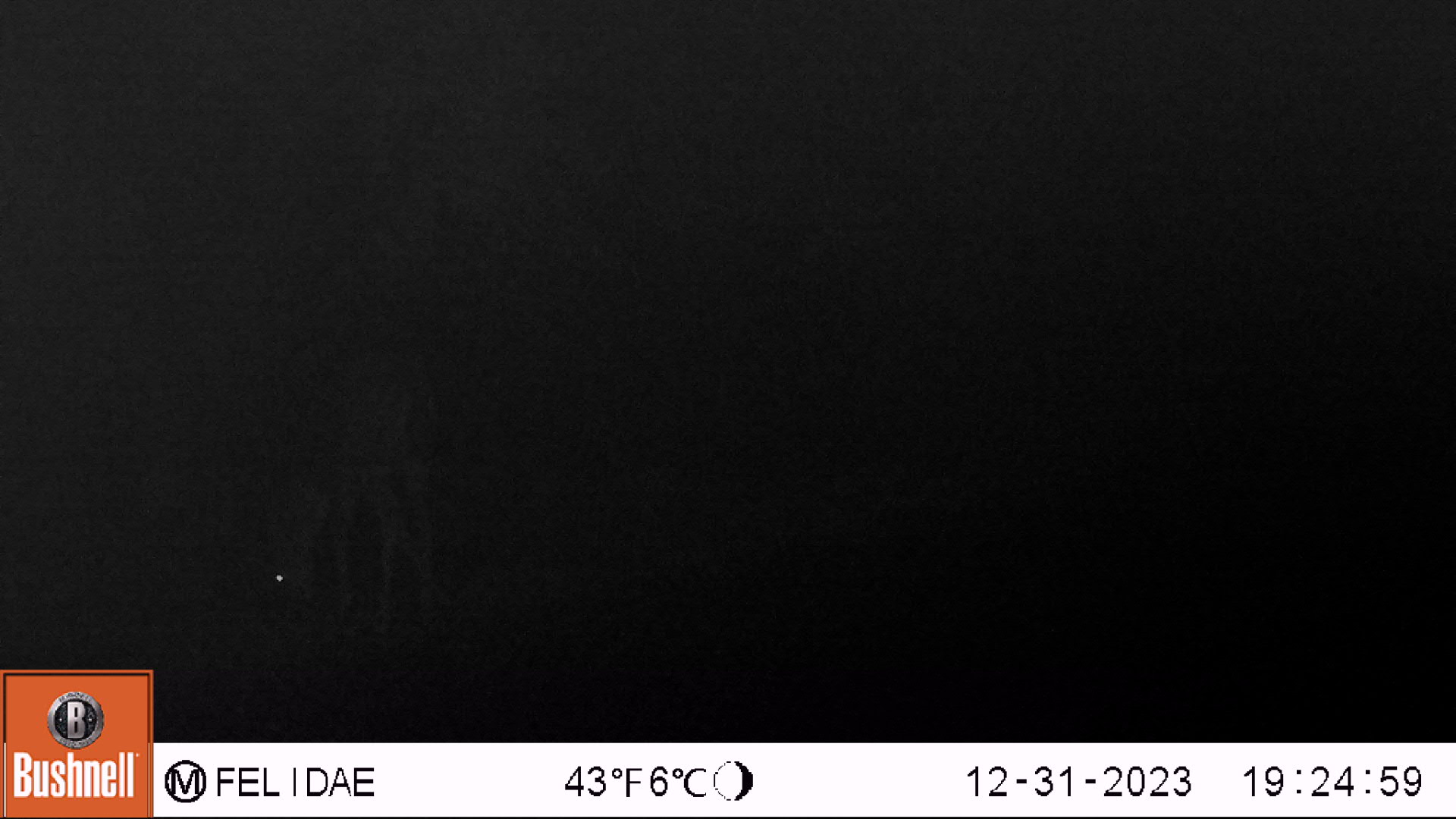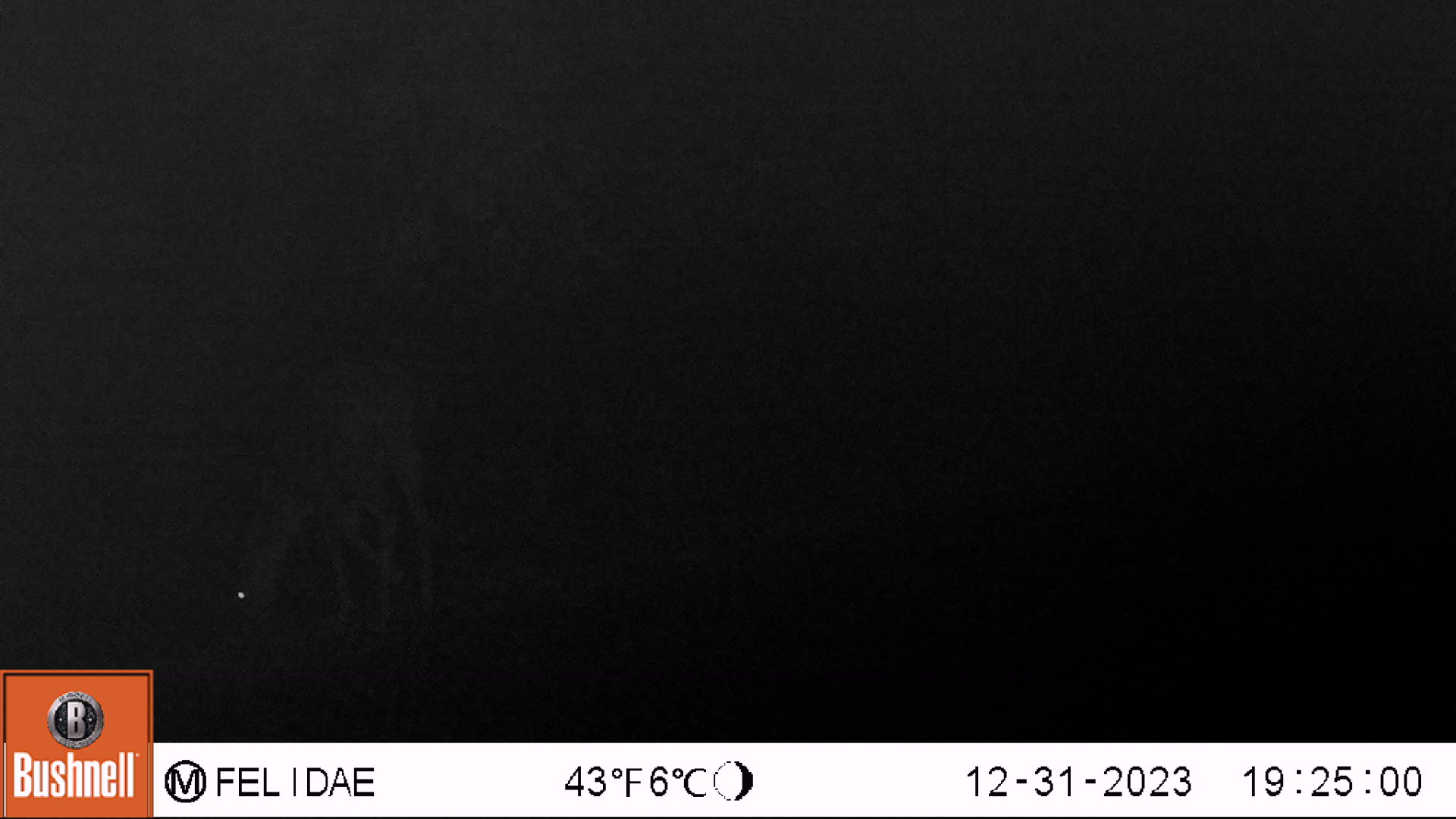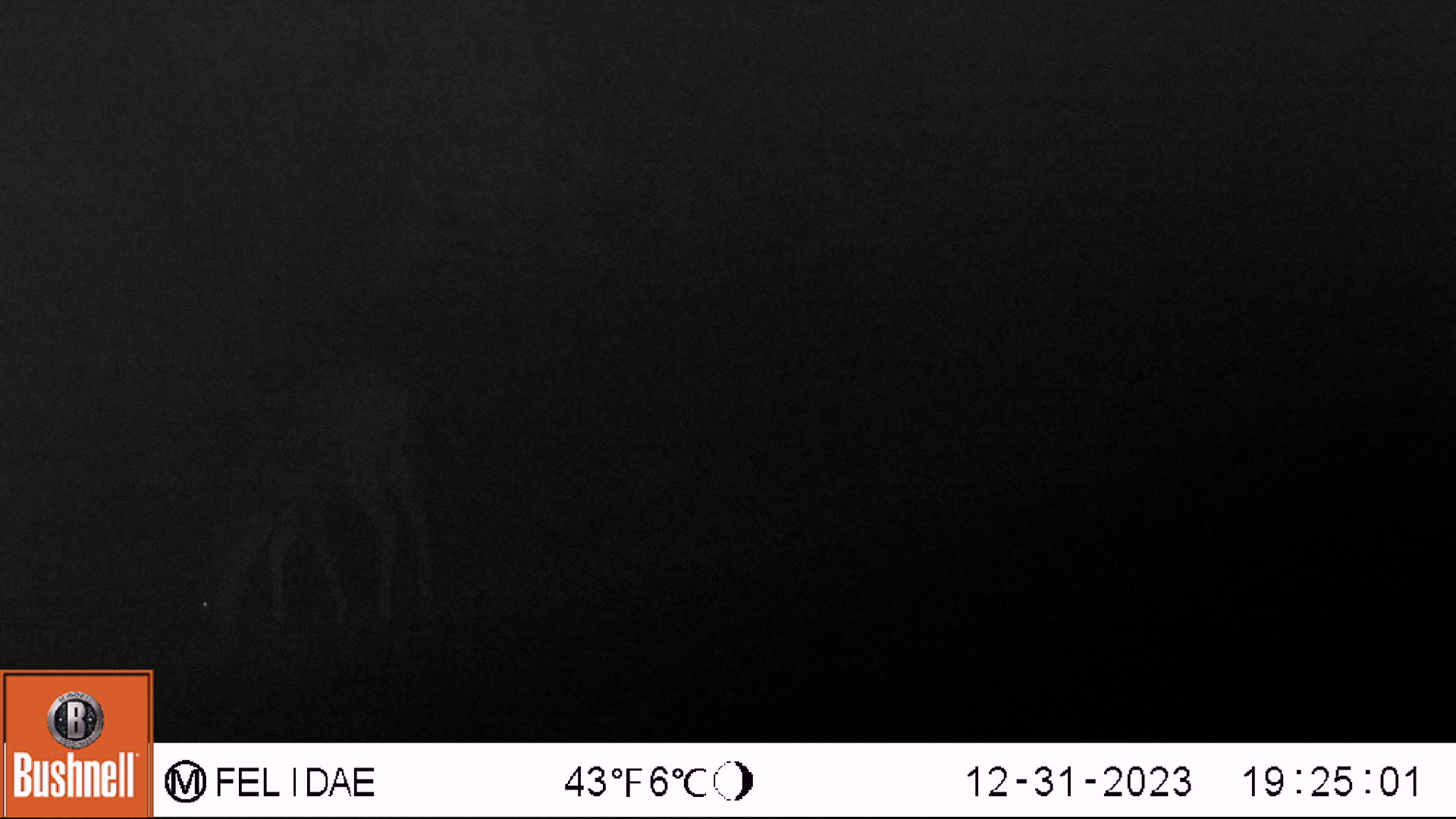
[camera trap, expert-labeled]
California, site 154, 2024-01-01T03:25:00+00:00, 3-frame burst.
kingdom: Animalia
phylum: Chordata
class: Mammalia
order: Artiodactyla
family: Cervidae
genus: Odocoileus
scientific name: Odocoileus hemionus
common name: mule deer